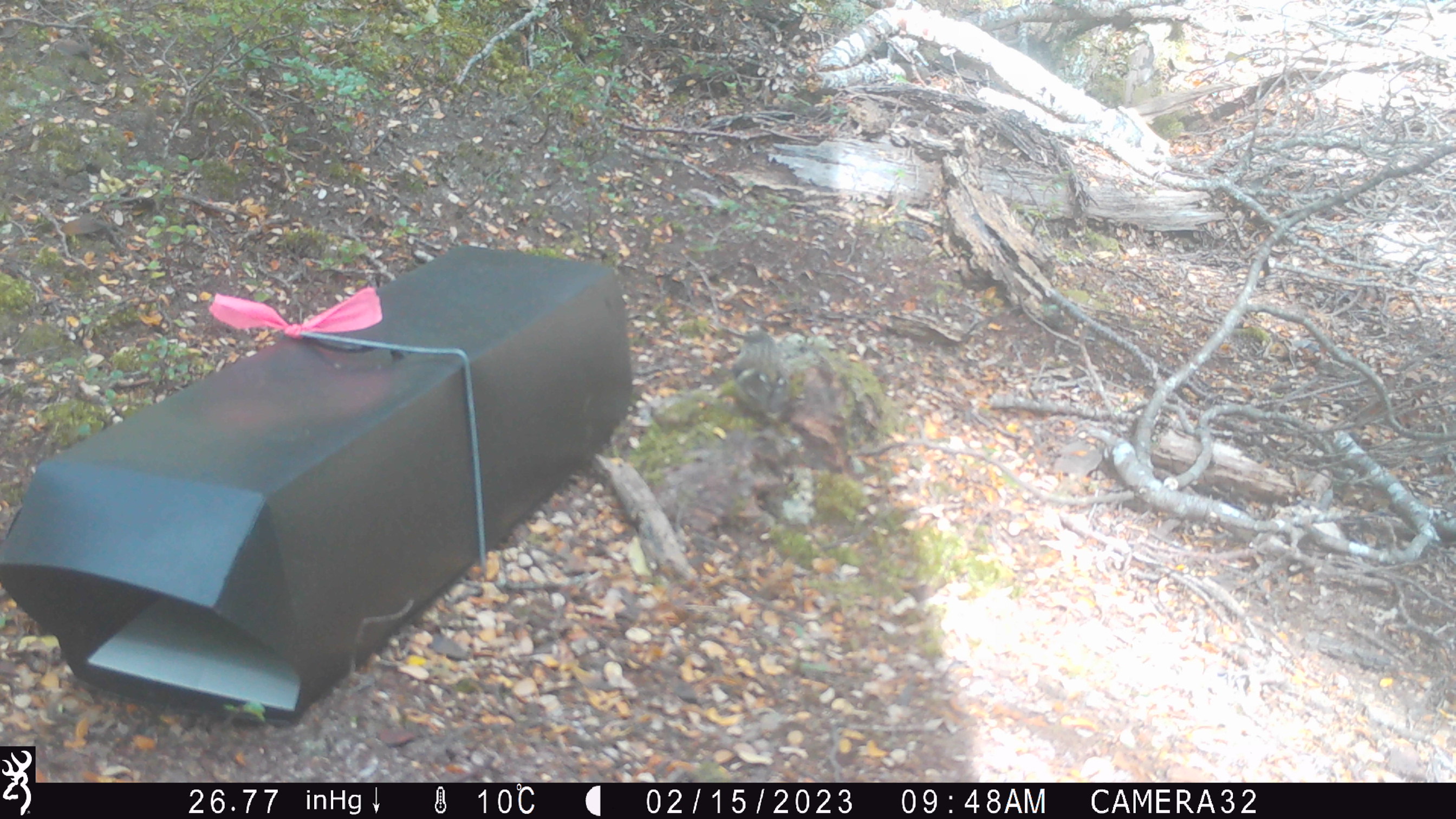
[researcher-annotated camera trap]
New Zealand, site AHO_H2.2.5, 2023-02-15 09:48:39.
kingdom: Animalia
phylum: Chordata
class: Aves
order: Passeriformes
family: Acanthisittidae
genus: Acanthisitta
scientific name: Acanthisitta chloris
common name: rifleman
Rifleman (Acanthisitta chloris).